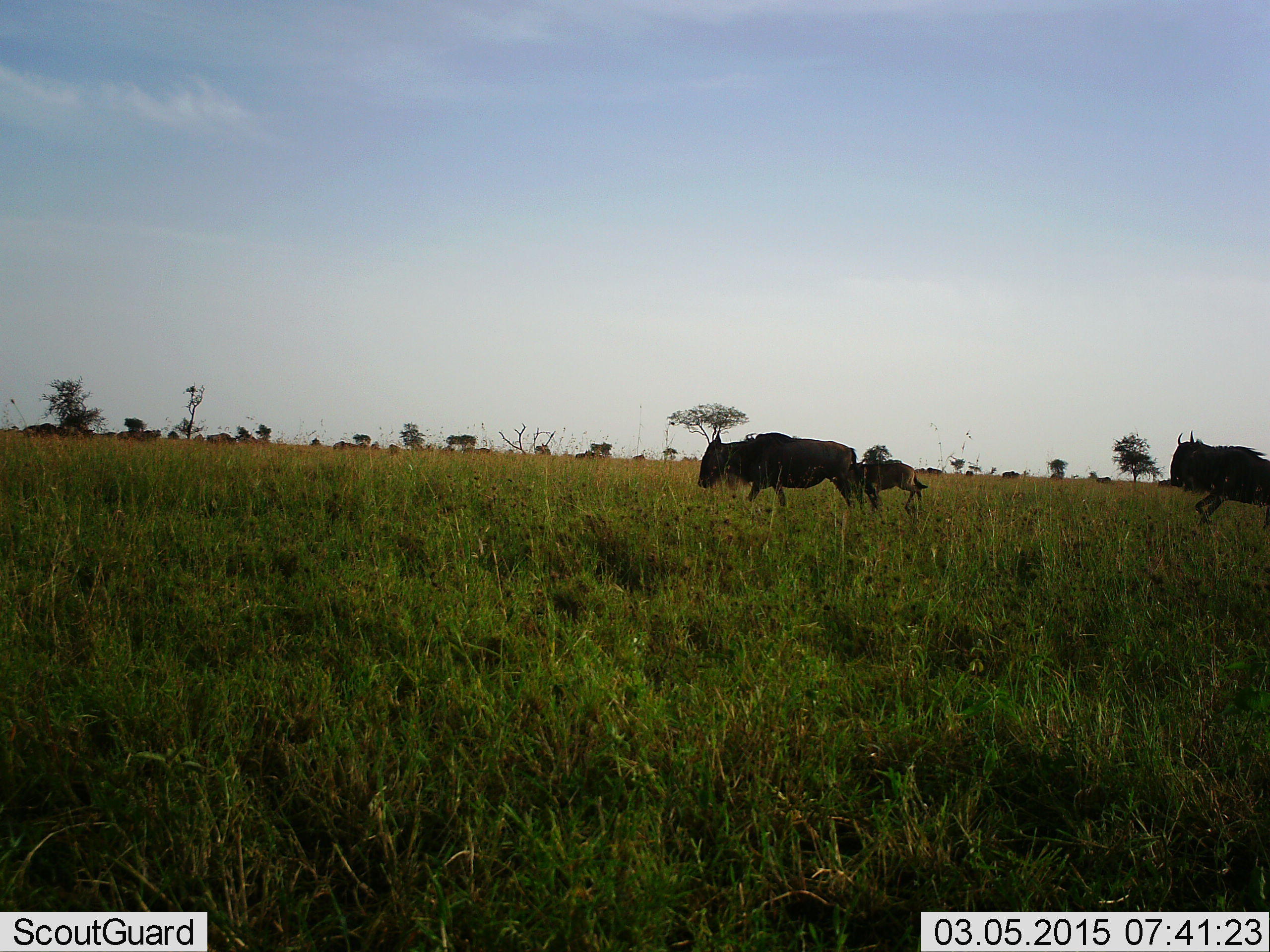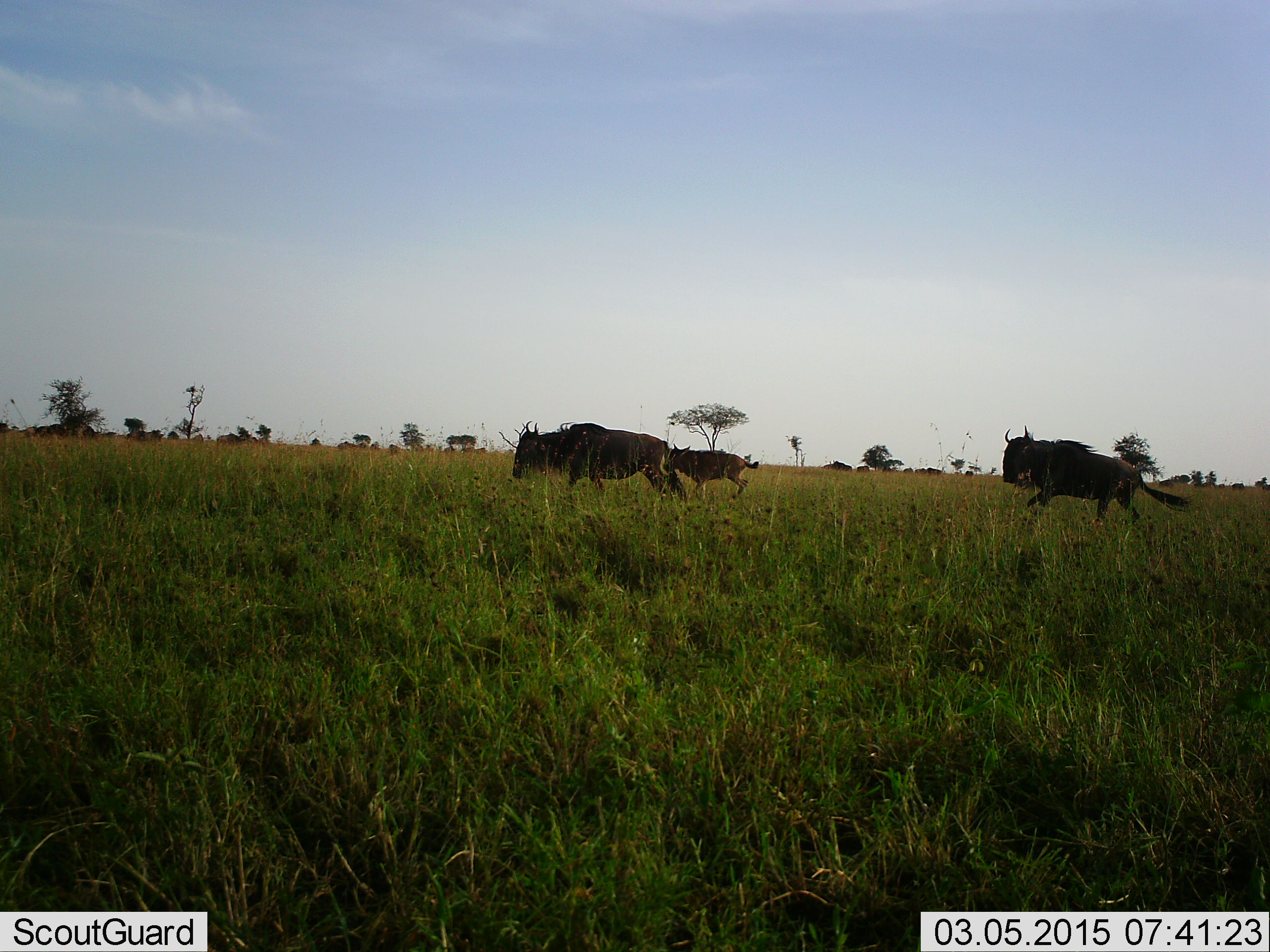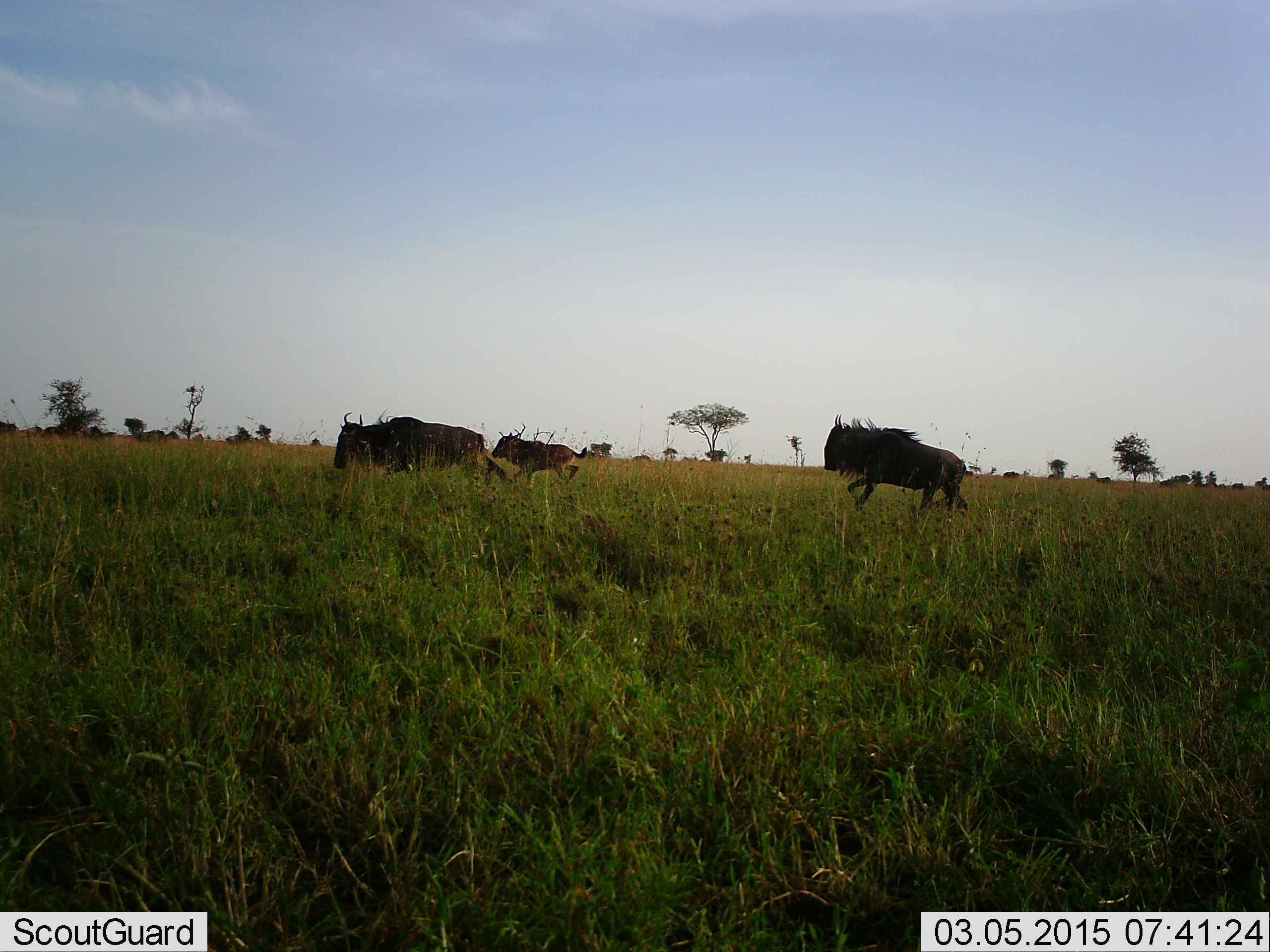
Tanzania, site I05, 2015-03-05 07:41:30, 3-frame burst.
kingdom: Animalia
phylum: Chordata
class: Mammalia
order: Artiodactyla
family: Bovidae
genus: Connochaetes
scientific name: Connochaetes taurinus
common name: blue wildebeest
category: wildebeest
Wildebeest (blue wildebeest) (Connochaetes taurinus), count 11-50. Behavior (volunteer vote fractions): standing 10%, resting 0%, moving 100%, interacting 0%. Young present (vote fraction): 70%. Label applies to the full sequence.